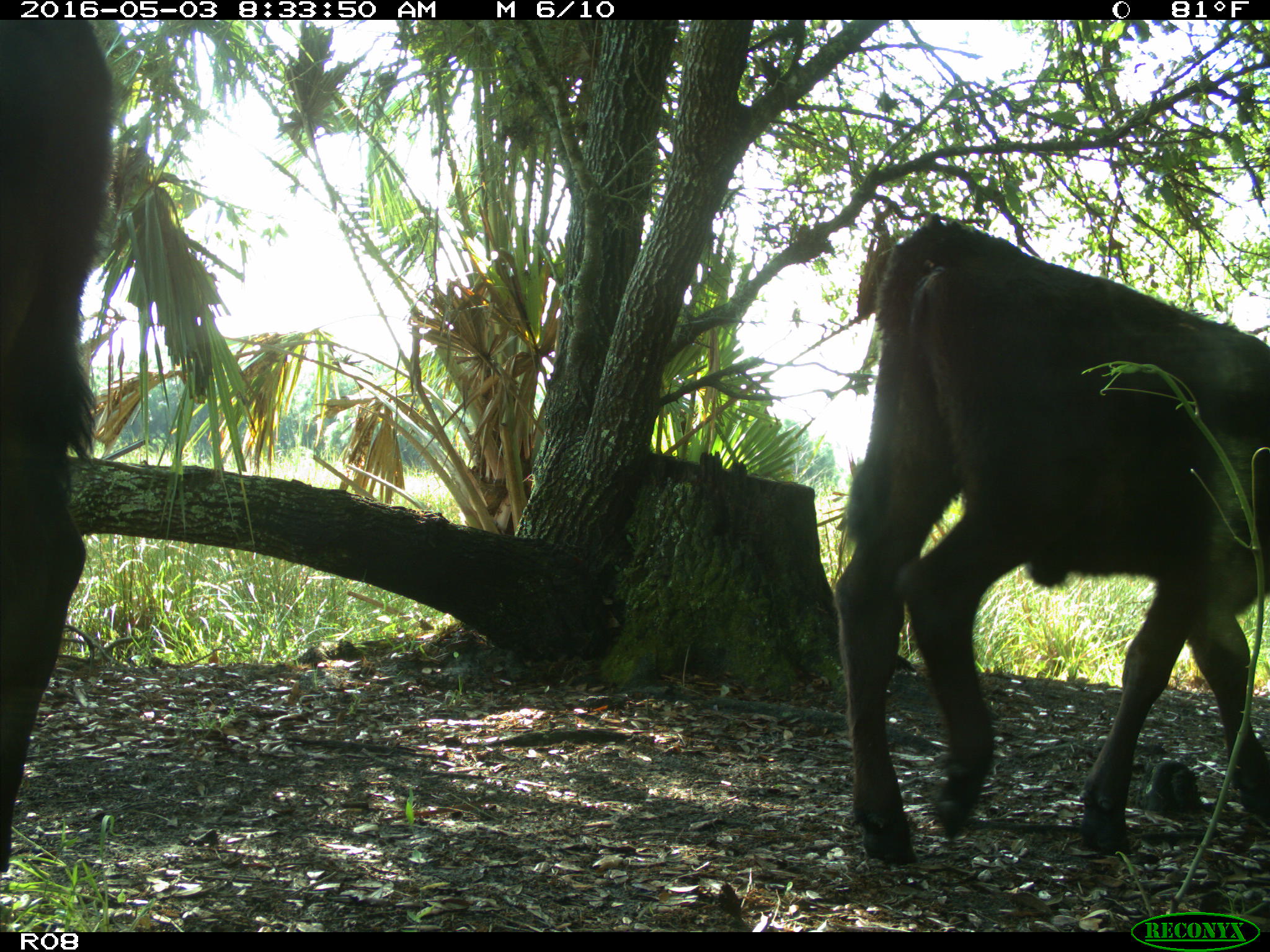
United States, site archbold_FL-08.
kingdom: Animalia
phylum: Chordata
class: Mammalia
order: Artiodactyla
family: Bovidae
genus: Bos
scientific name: Bos taurus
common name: domestic cow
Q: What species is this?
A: Bos taurus (domestic cow).